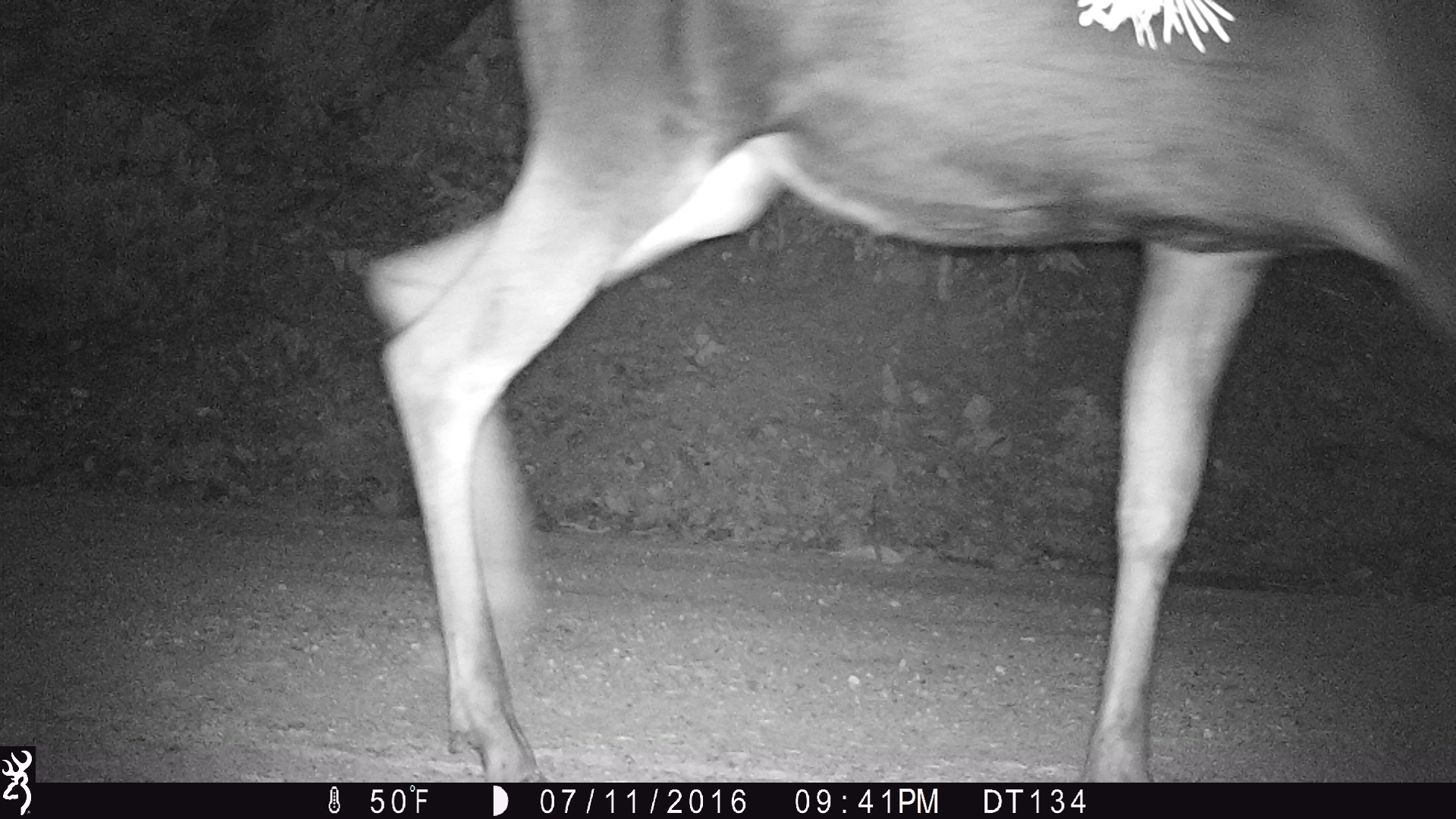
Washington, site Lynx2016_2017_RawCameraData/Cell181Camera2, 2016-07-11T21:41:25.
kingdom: Animalia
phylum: Chordata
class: Mammalia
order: Artiodactyla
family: Cervidae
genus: Alces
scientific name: Alces alces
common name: moose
Alces alces (moose). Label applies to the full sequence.